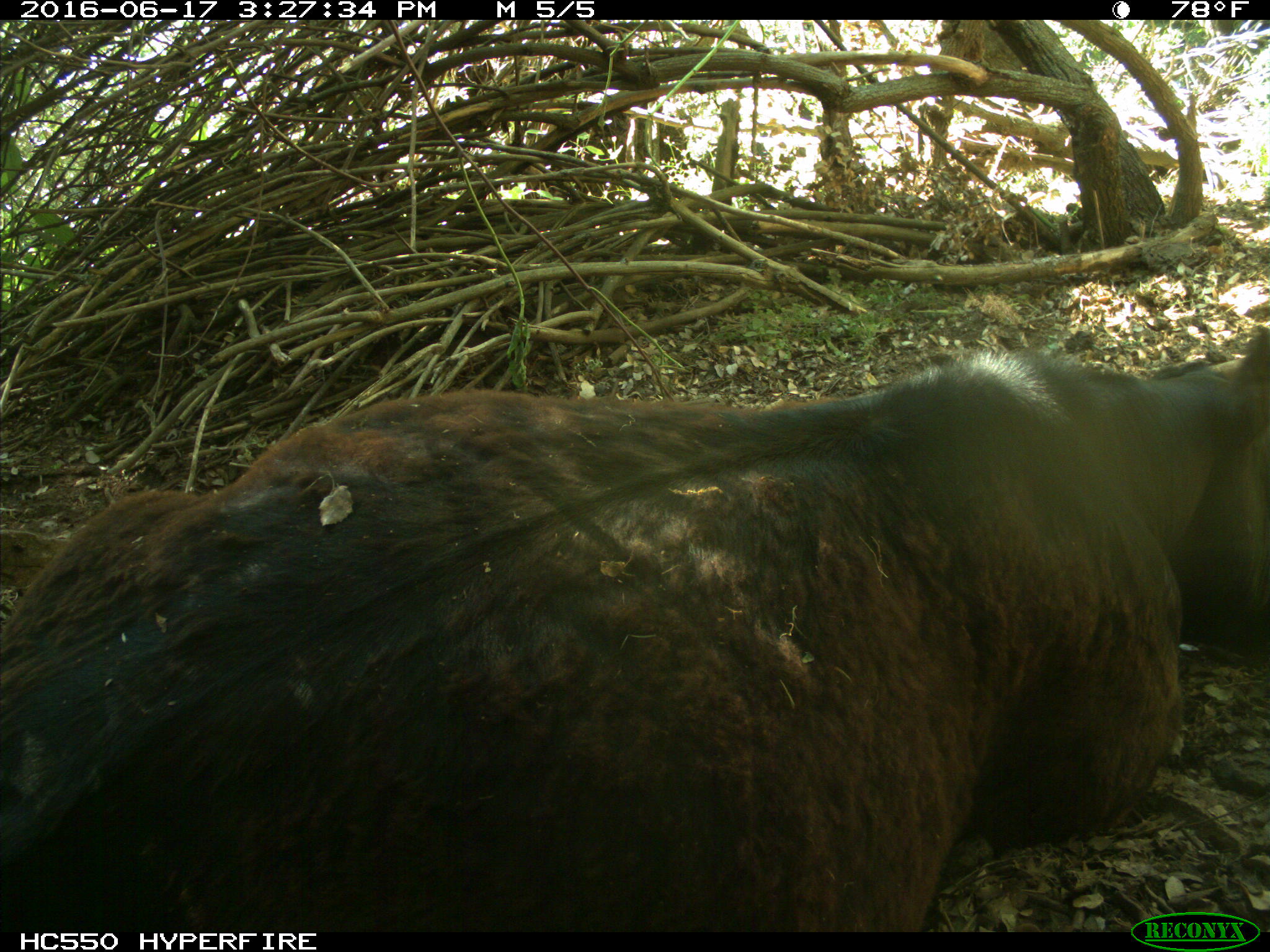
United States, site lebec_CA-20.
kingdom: Animalia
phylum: Chordata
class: Mammalia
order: Artiodactyla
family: Bovidae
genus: Bos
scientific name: Bos taurus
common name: domestic cow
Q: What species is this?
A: Bos taurus (domestic cow).